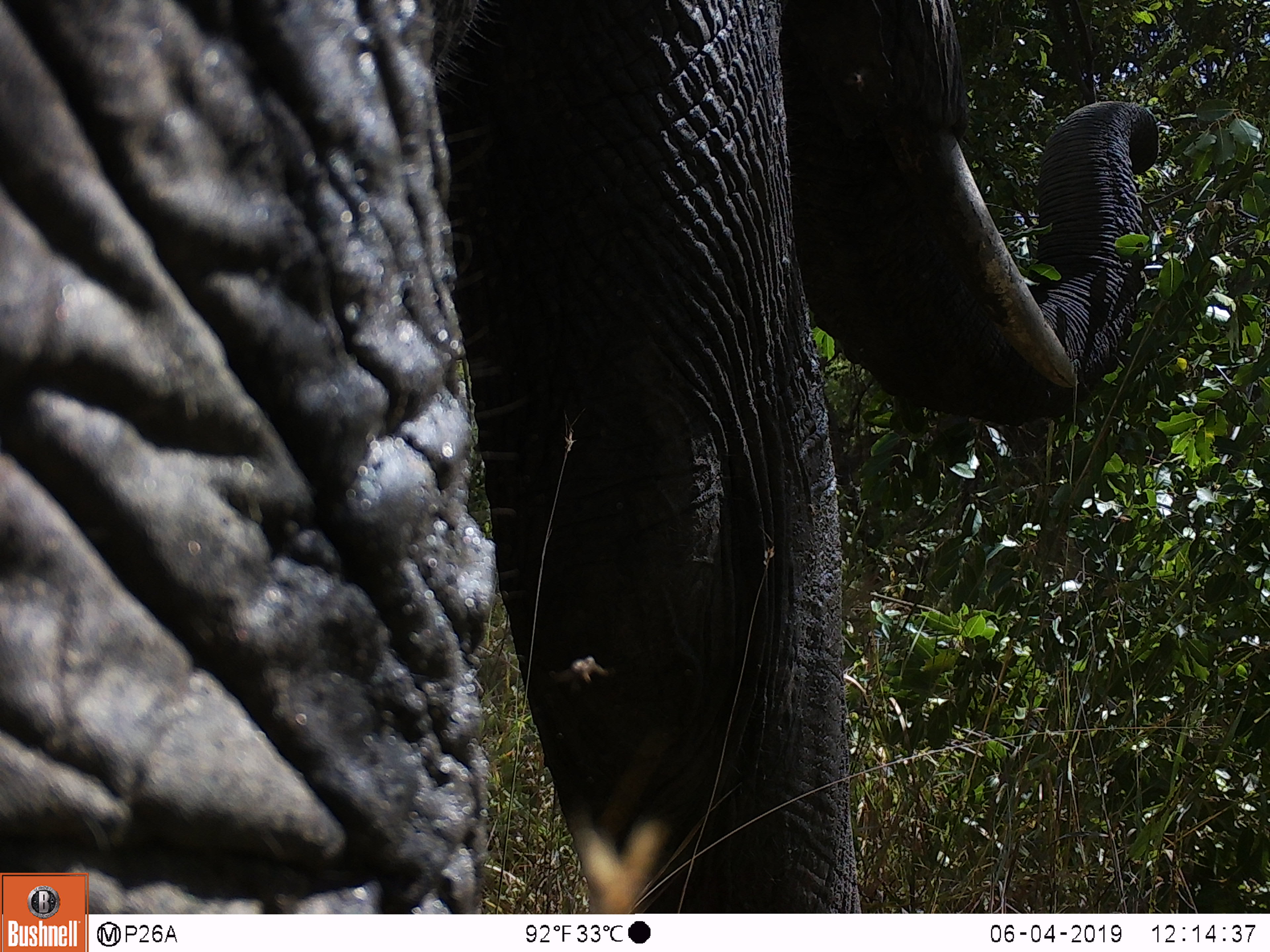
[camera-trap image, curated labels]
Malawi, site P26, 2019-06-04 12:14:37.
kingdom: Animalia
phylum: Chordata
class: Mammalia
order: Proboscidea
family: Elephantidae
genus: Loxodonta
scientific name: Loxodonta africana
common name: african savanna elephant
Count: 1.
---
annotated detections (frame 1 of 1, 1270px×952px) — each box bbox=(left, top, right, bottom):
african savanna elephant: bbox=(0, 2, 1177, 869)